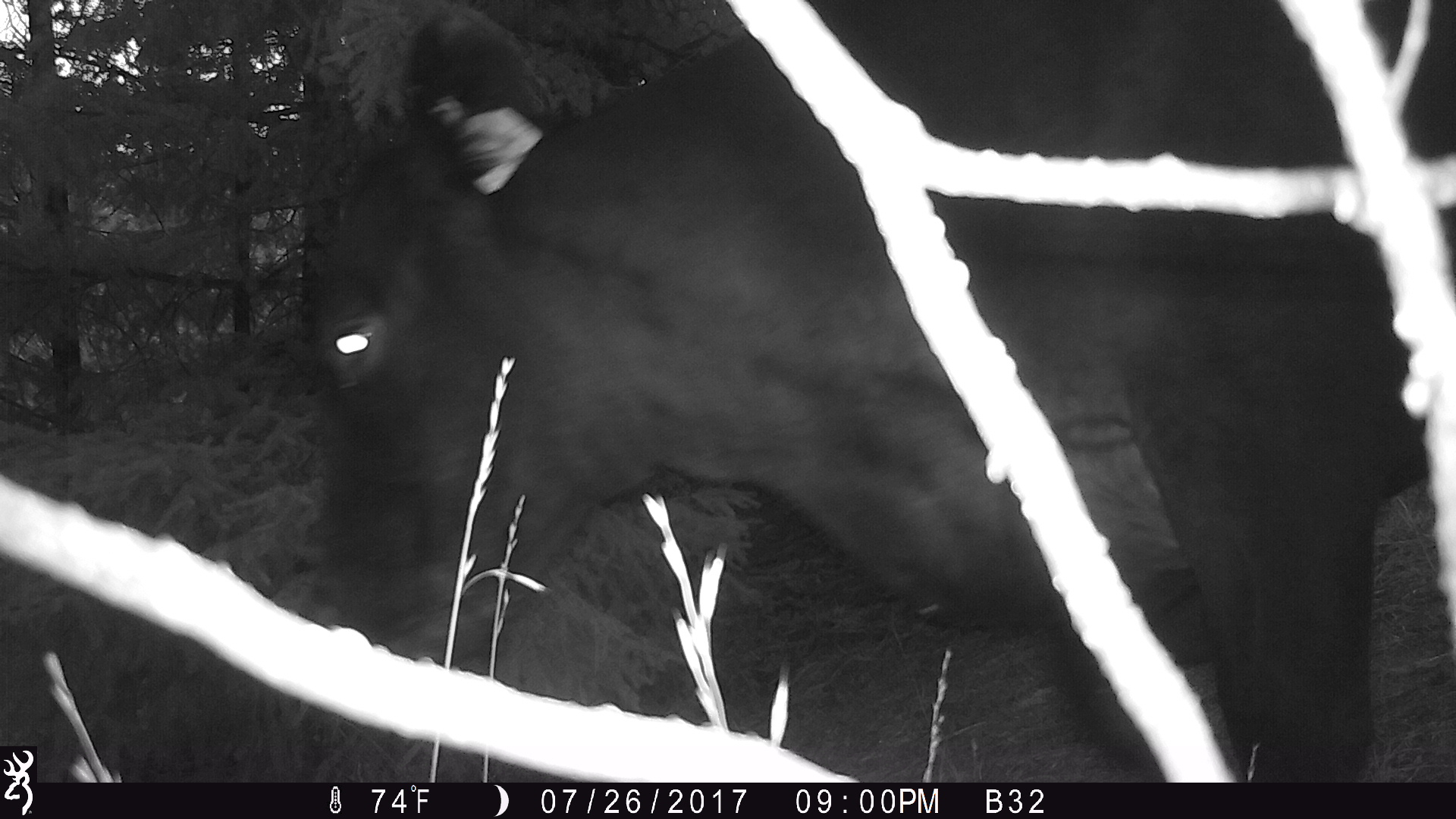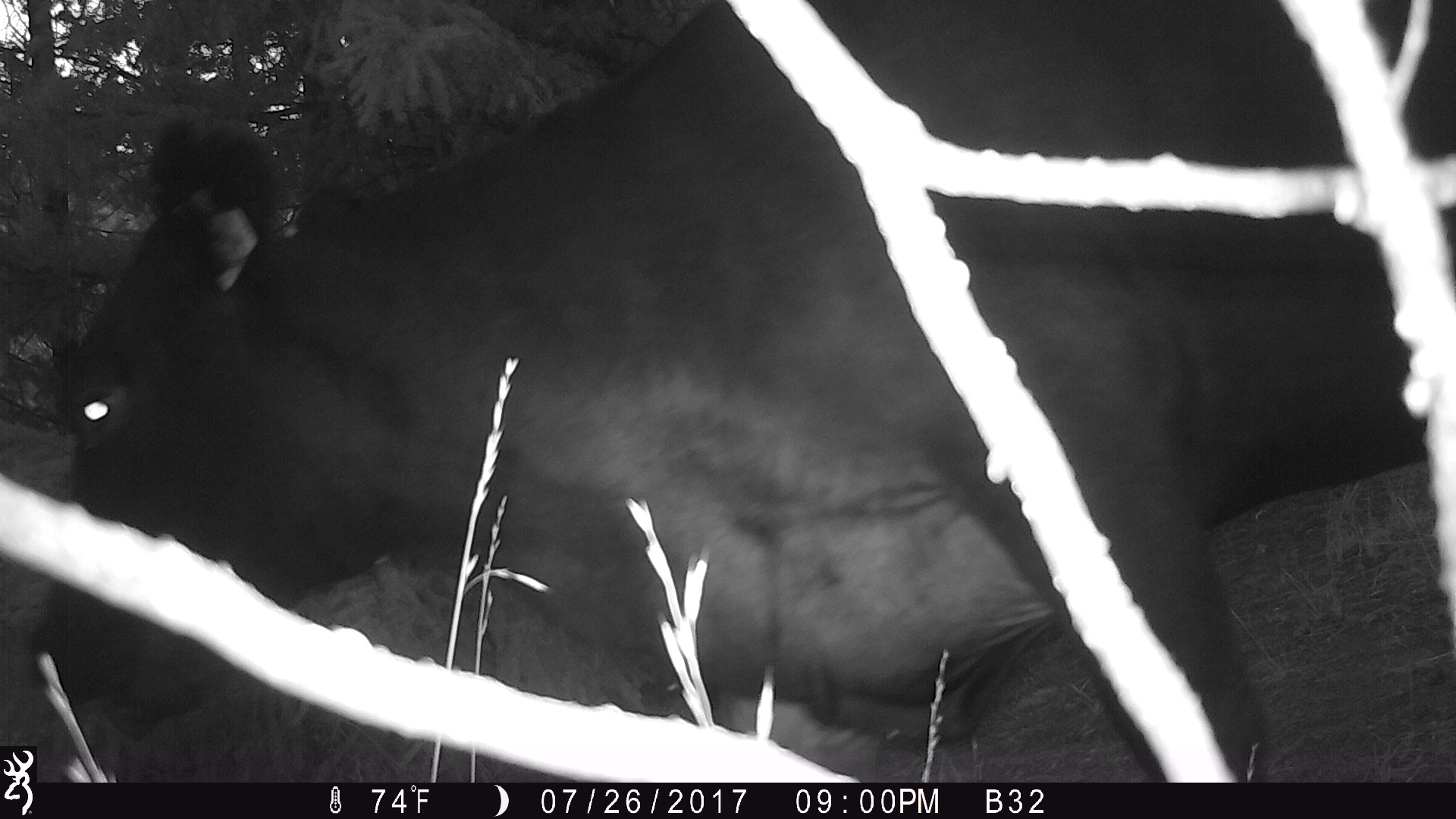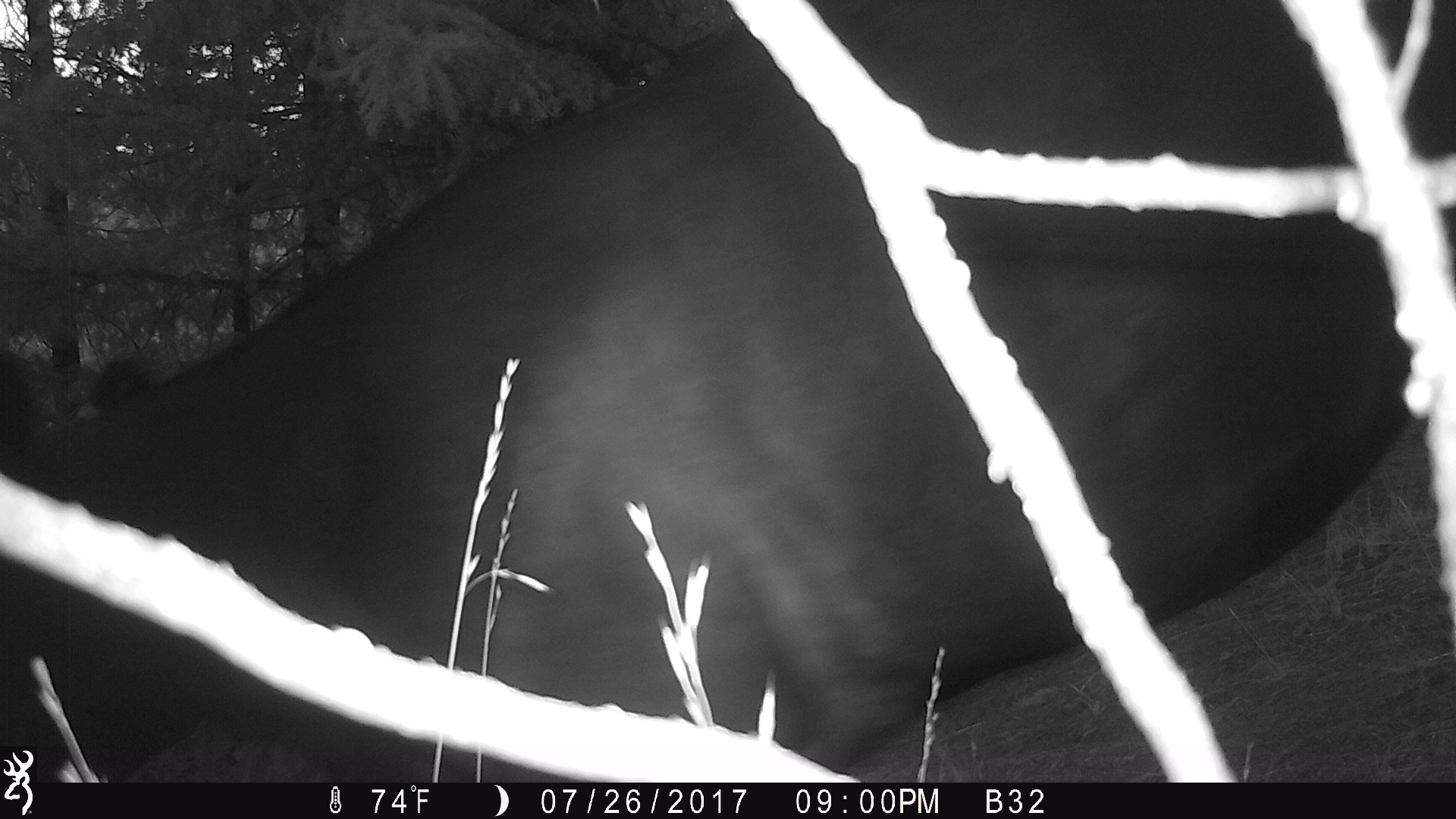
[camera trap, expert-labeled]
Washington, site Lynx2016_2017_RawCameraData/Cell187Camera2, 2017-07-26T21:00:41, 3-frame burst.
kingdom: Animalia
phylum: Chordata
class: Mammalia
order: Artiodactyla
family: Bovidae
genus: Bos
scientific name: Bos taurus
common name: domestic cattle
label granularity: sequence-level